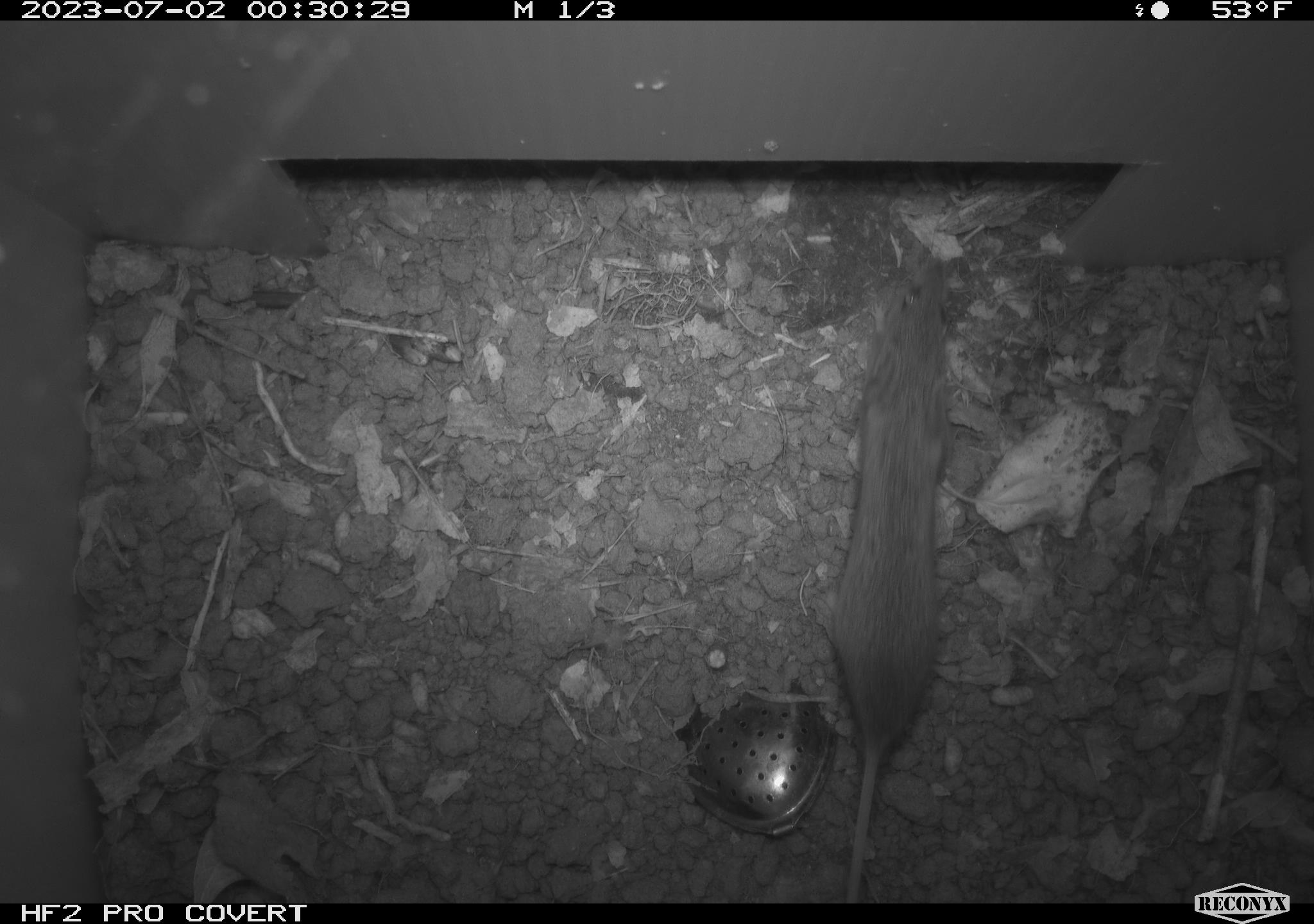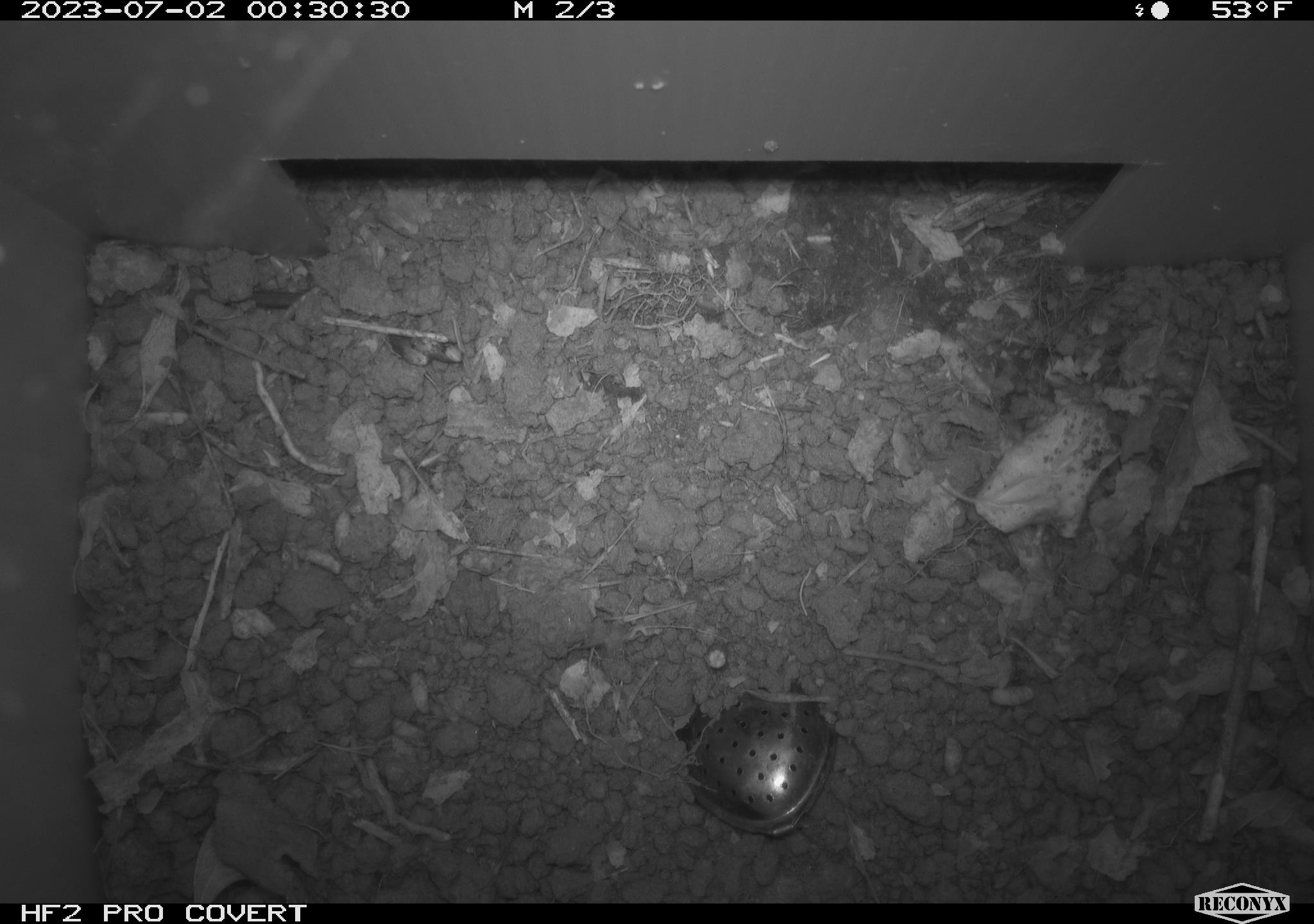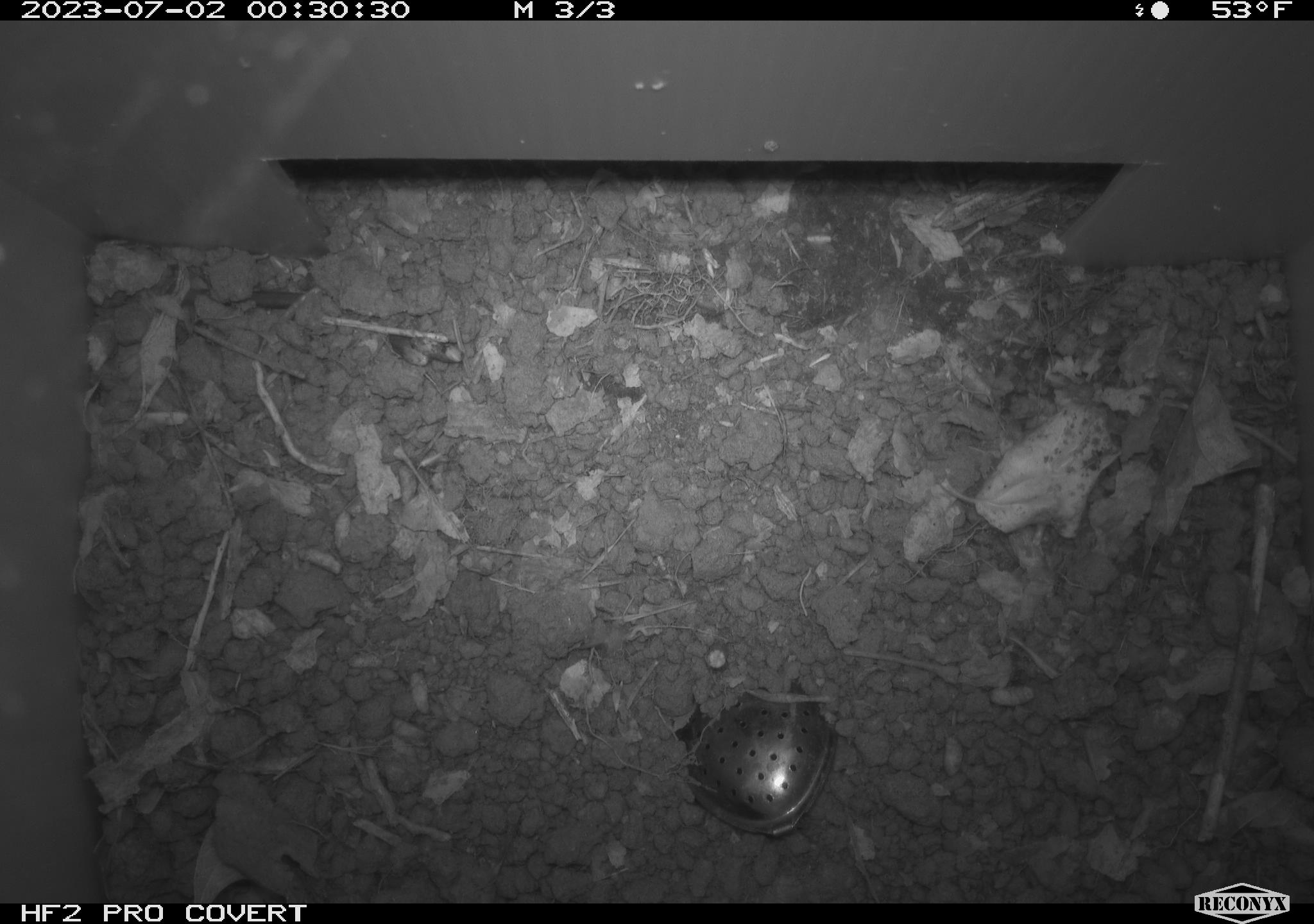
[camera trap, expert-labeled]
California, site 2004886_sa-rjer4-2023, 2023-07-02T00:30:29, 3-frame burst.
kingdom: Animalia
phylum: Chordata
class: Mammalia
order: Rodentia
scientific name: Rodentia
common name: mouse species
Mouse species (Rodentia).